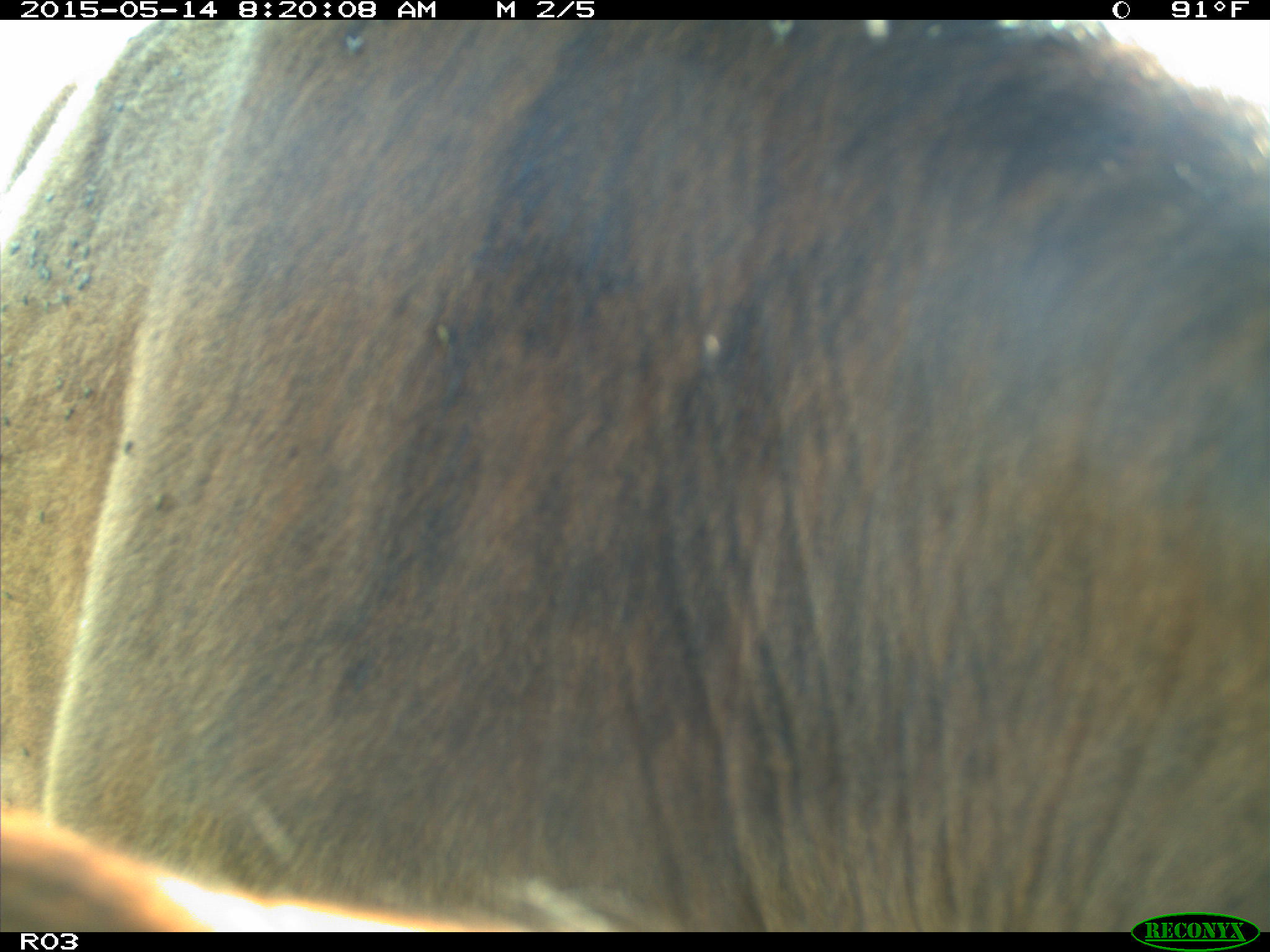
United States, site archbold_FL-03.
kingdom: Animalia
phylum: Chordata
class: Mammalia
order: Artiodactyla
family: Bovidae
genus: Bos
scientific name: Bos taurus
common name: domestic cow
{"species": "Bos taurus (domestic cow)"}